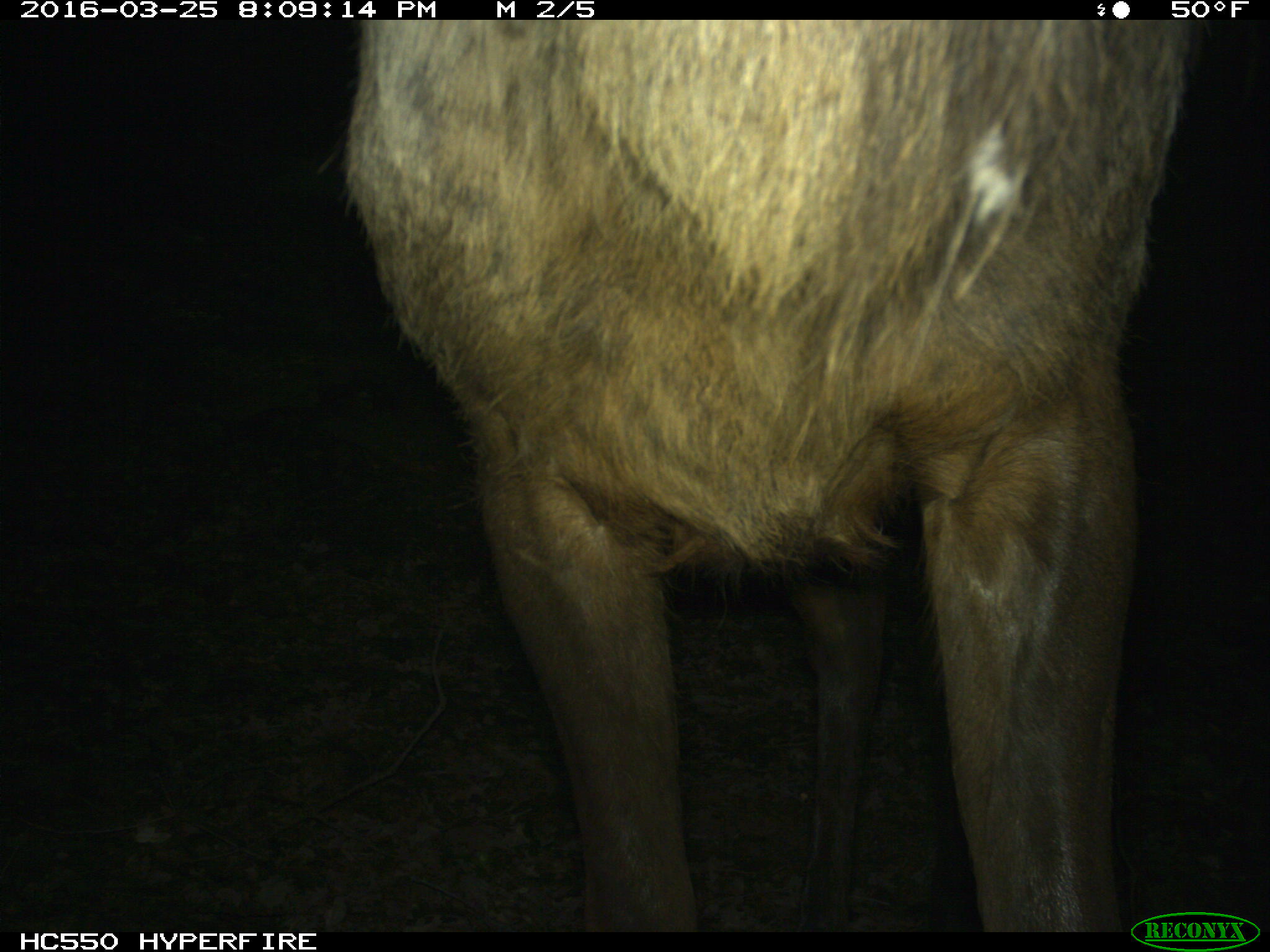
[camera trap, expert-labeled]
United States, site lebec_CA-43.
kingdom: Animalia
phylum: Chordata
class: Mammalia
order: Artiodactyla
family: Cervidae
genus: Cervus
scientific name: Cervus canadensis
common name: elk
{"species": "Cervus canadensis (elk)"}